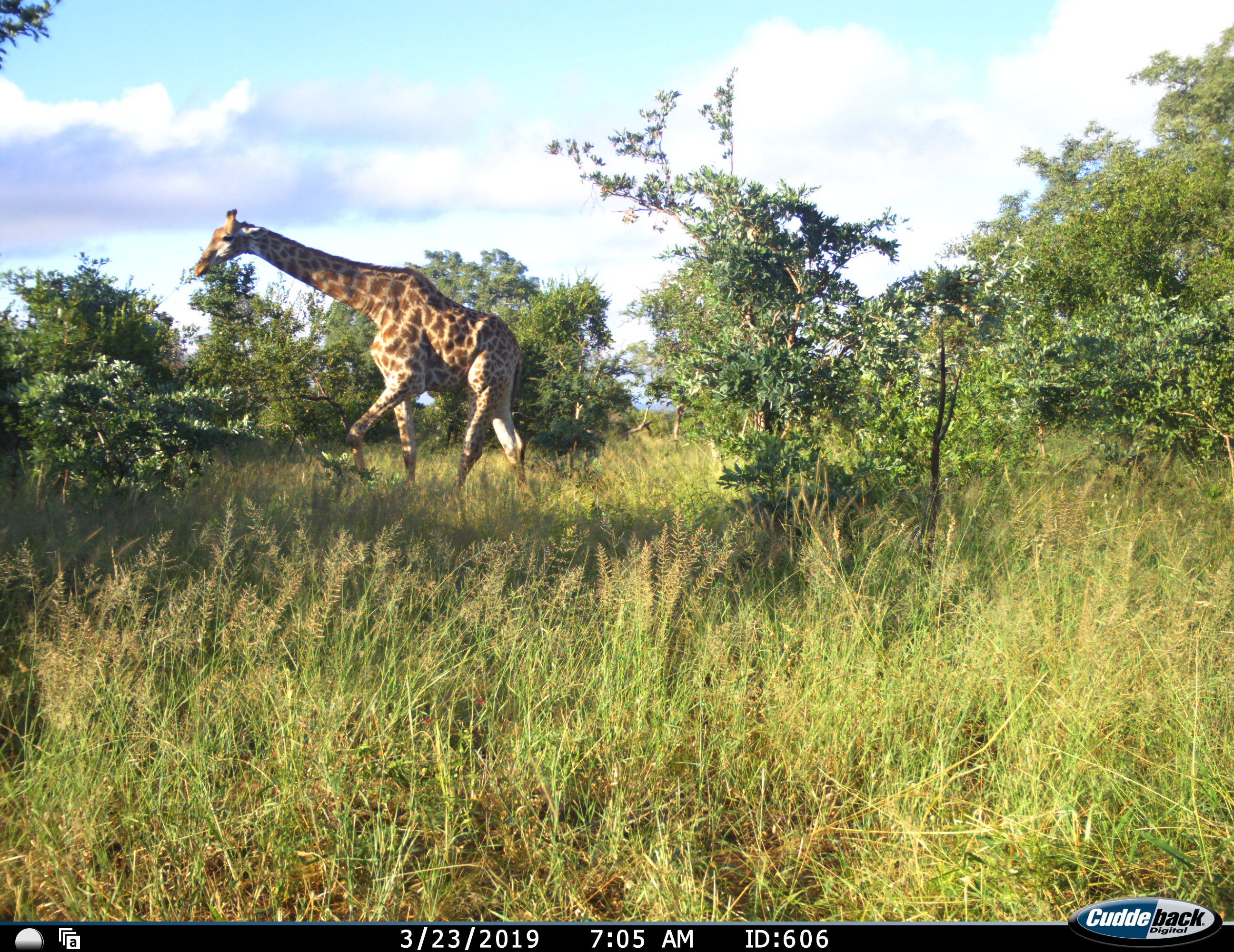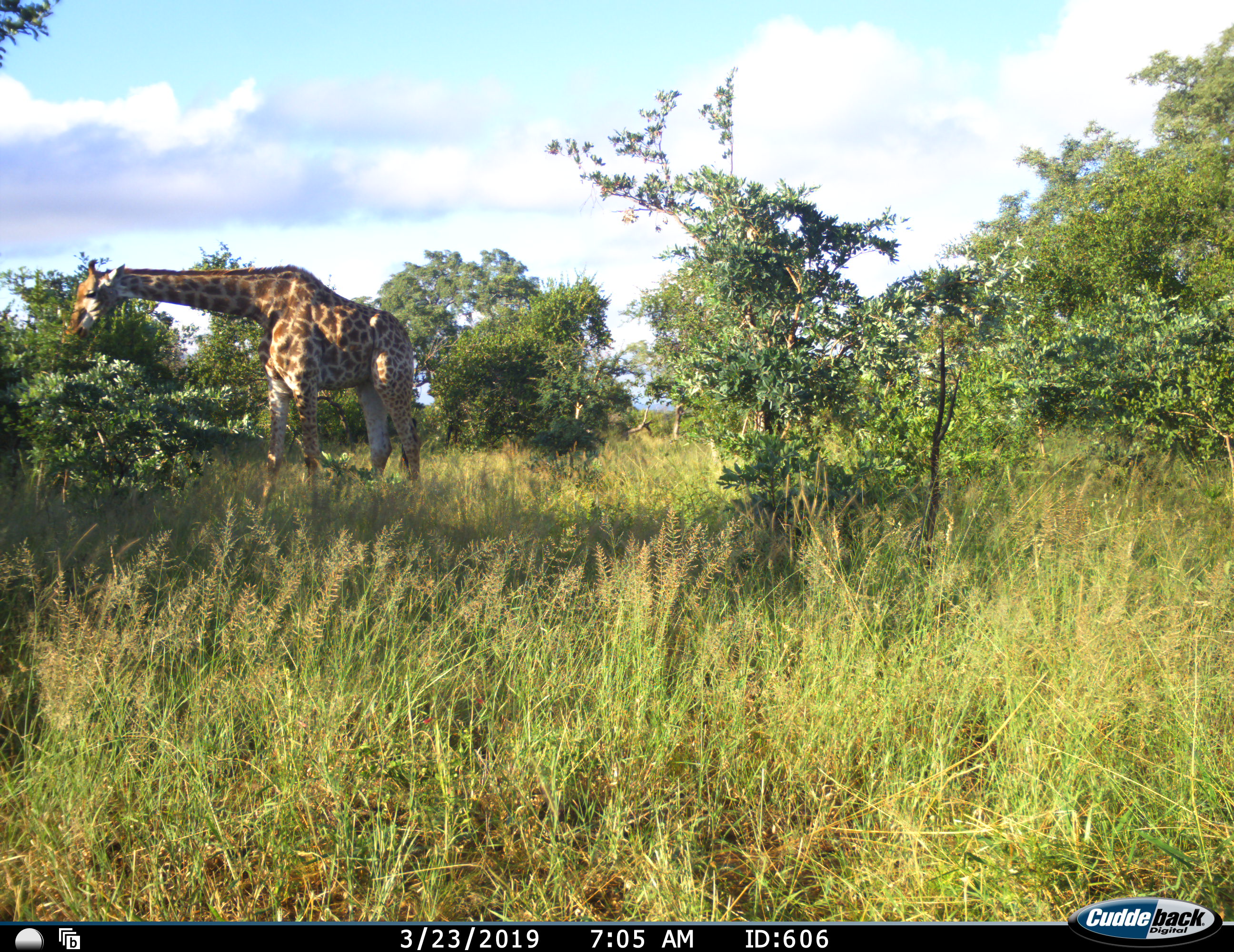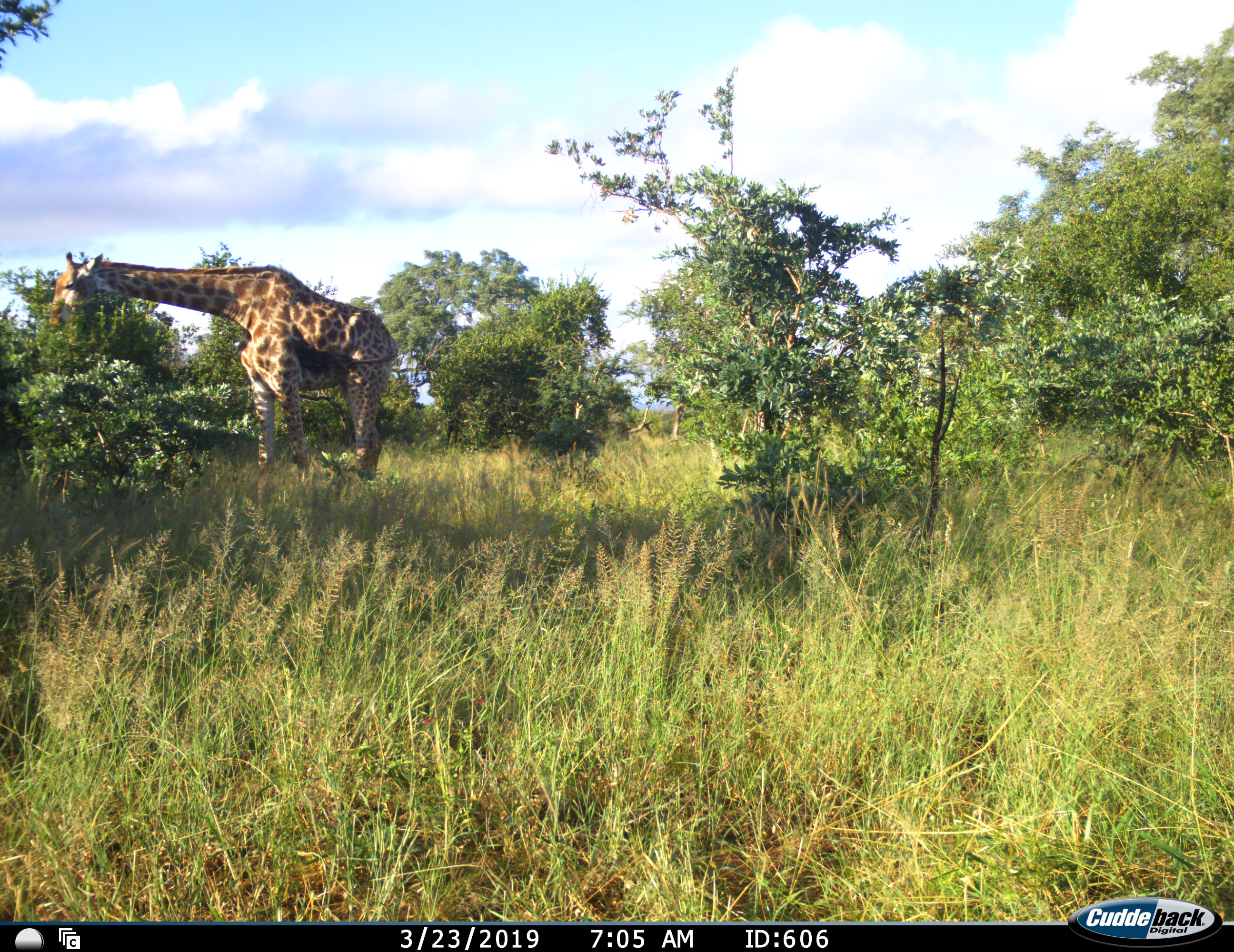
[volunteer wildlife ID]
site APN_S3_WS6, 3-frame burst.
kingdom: Animalia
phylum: Chordata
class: Mammalia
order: Artiodactyla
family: Giraffidae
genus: Giraffa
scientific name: Giraffa camelopardalis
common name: giraffe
Giraffe (Giraffa camelopardalis), count 1. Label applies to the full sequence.